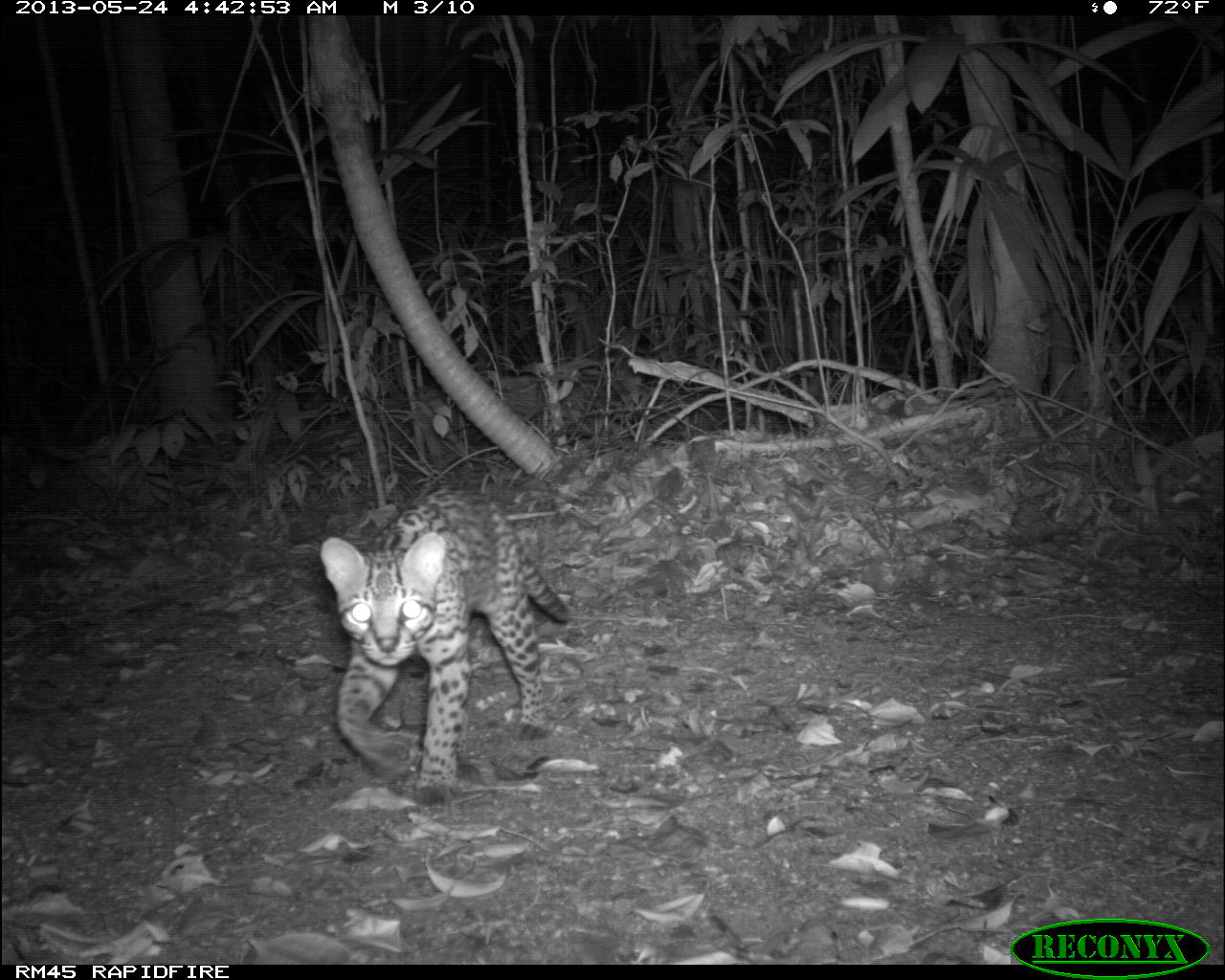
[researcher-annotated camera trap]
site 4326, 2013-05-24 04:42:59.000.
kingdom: Animalia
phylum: Chordata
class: Mammalia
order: Carnivora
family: Felidae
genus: Leopardus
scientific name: Leopardus pardalis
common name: ocelot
Leopardus pardalis (ocelot), count 1, sex female.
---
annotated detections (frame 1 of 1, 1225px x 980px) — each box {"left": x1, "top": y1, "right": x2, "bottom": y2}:
leopardus pardalis: {"left": 320, "top": 488, "right": 568, "bottom": 803}